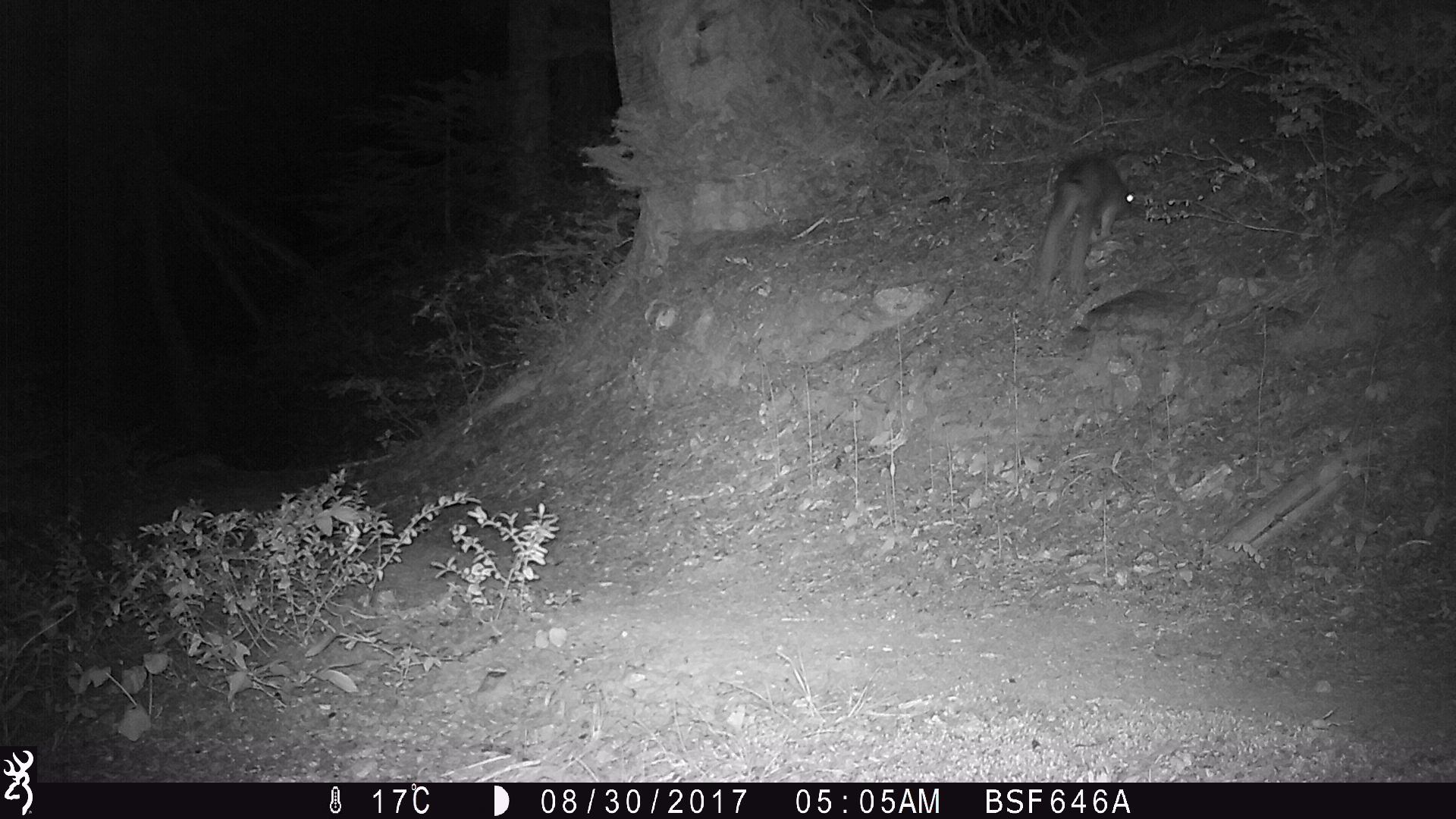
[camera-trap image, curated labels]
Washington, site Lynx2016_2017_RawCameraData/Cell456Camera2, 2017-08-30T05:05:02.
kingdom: Animalia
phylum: Chordata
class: Mammalia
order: Lagomorpha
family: Leporidae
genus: Lepus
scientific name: Lepus americanus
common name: snowshoe hare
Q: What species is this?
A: Lepus americanus (snowshoe hare).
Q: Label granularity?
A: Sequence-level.